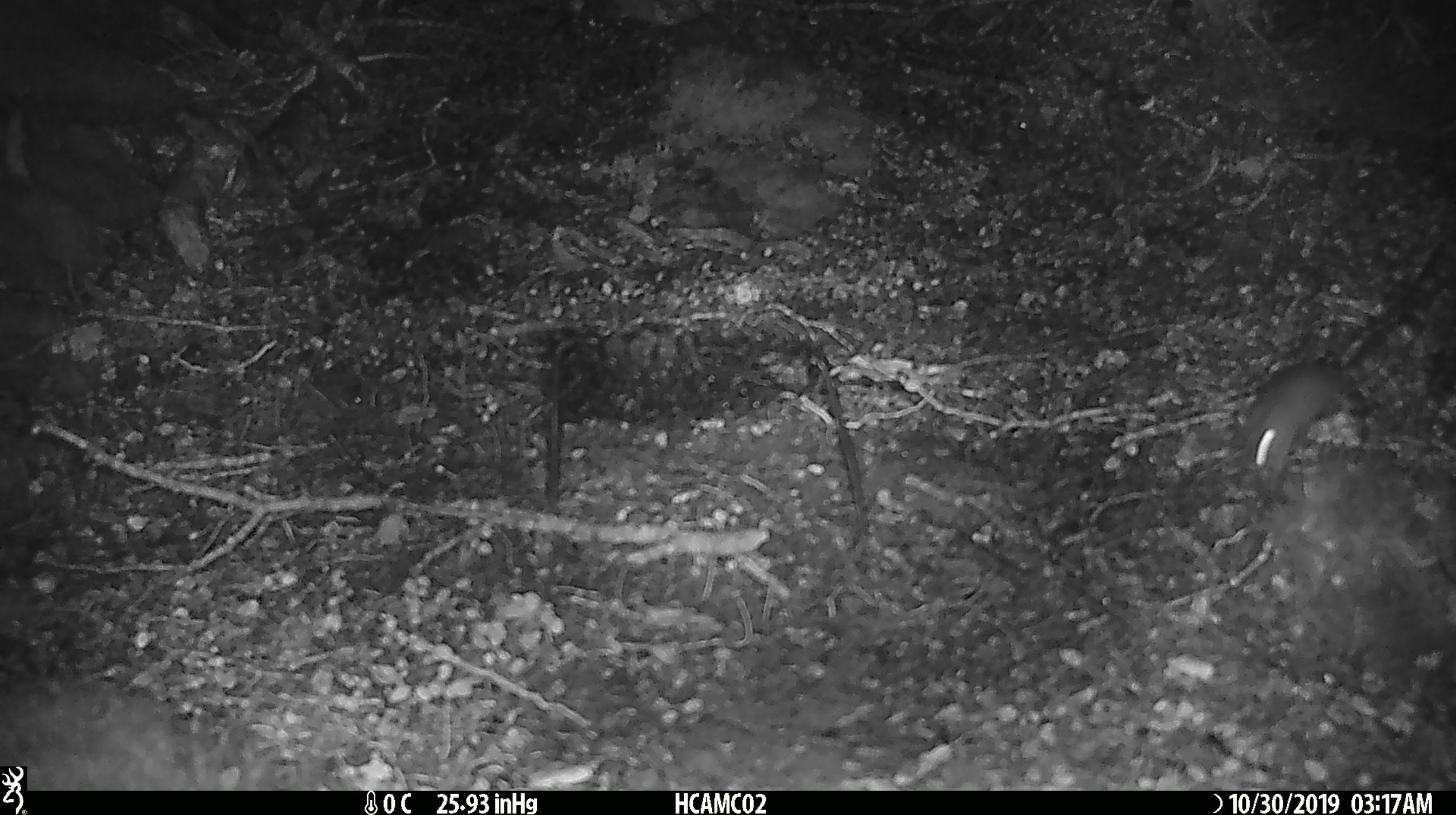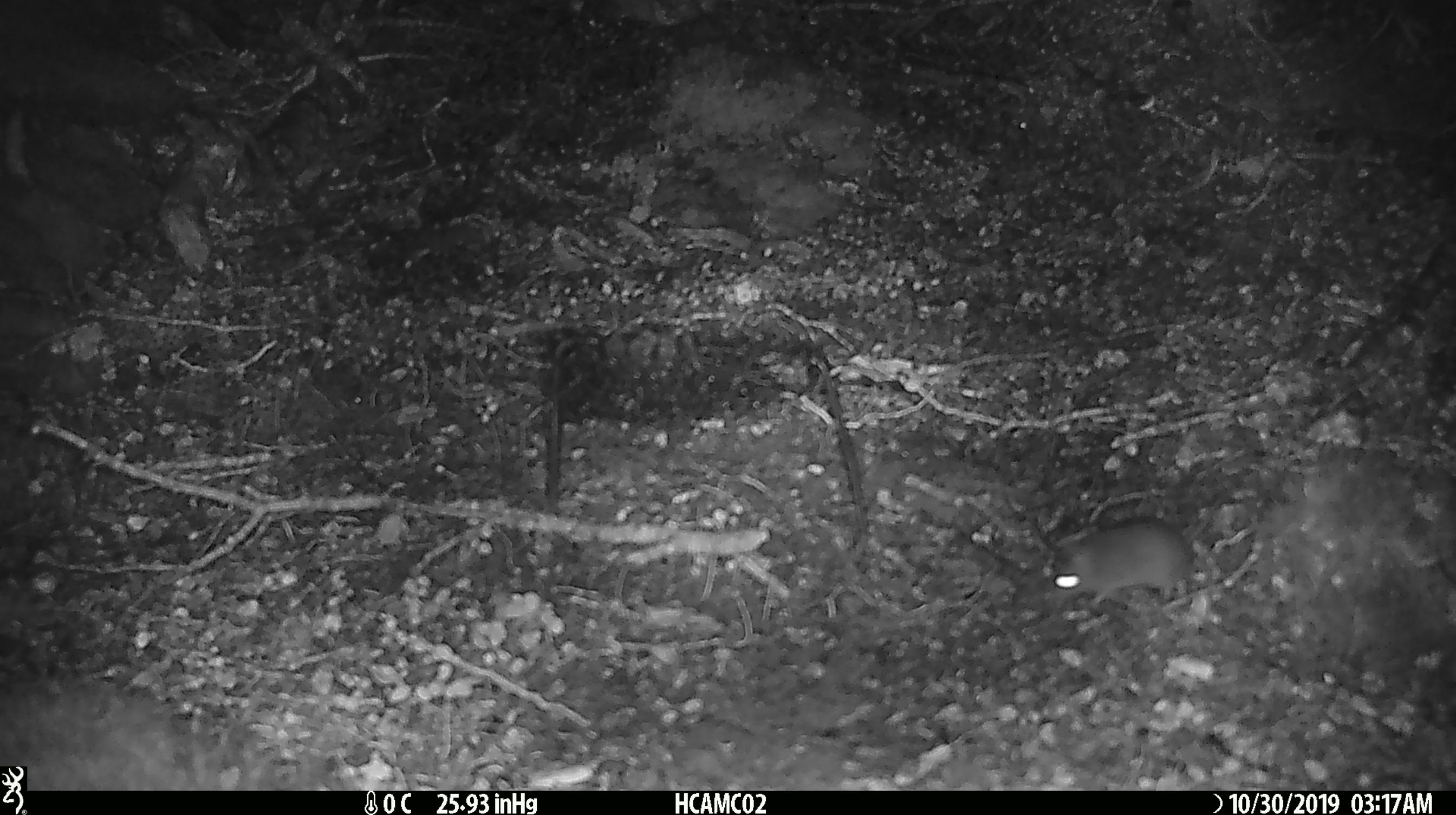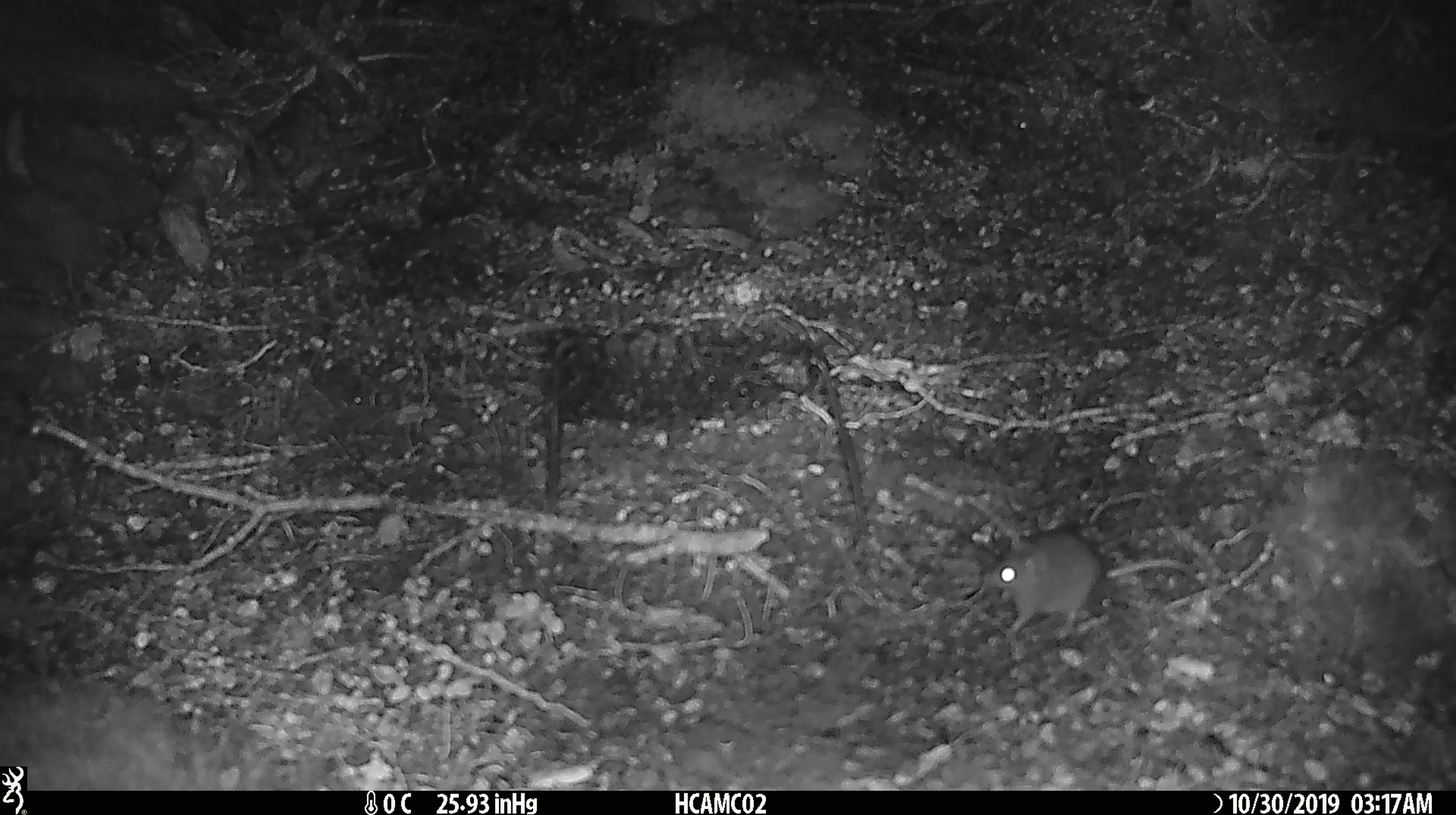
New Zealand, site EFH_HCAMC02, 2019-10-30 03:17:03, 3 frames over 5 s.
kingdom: Animalia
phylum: Chordata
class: Mammalia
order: Rodentia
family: Muridae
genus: Mus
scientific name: Mus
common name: mouse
Mouse (Mus).